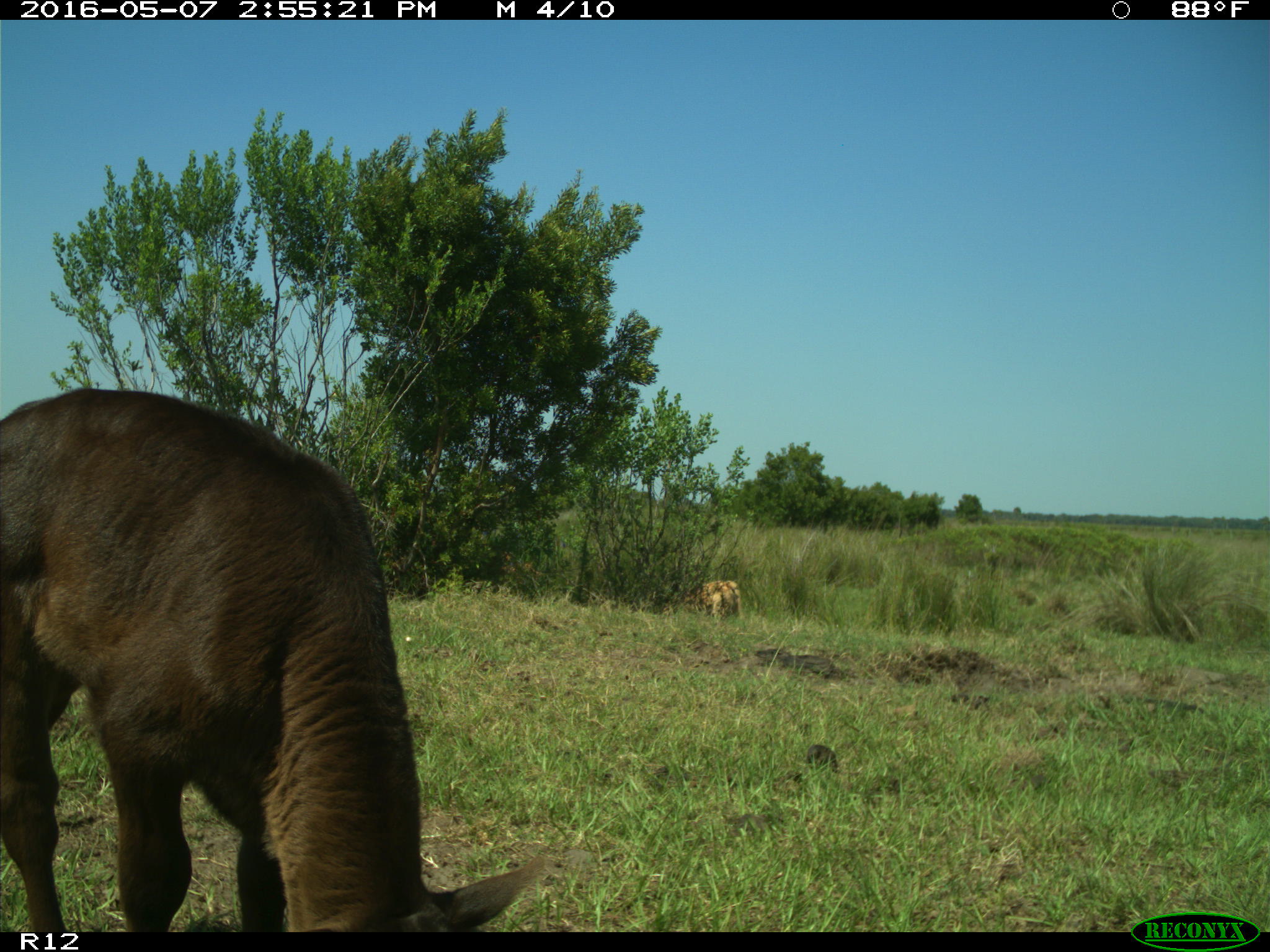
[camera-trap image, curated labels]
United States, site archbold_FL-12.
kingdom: Animalia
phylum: Chordata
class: Mammalia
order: Artiodactyla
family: Bovidae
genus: Bos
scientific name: Bos taurus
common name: domestic cow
Bos taurus (domestic cow).